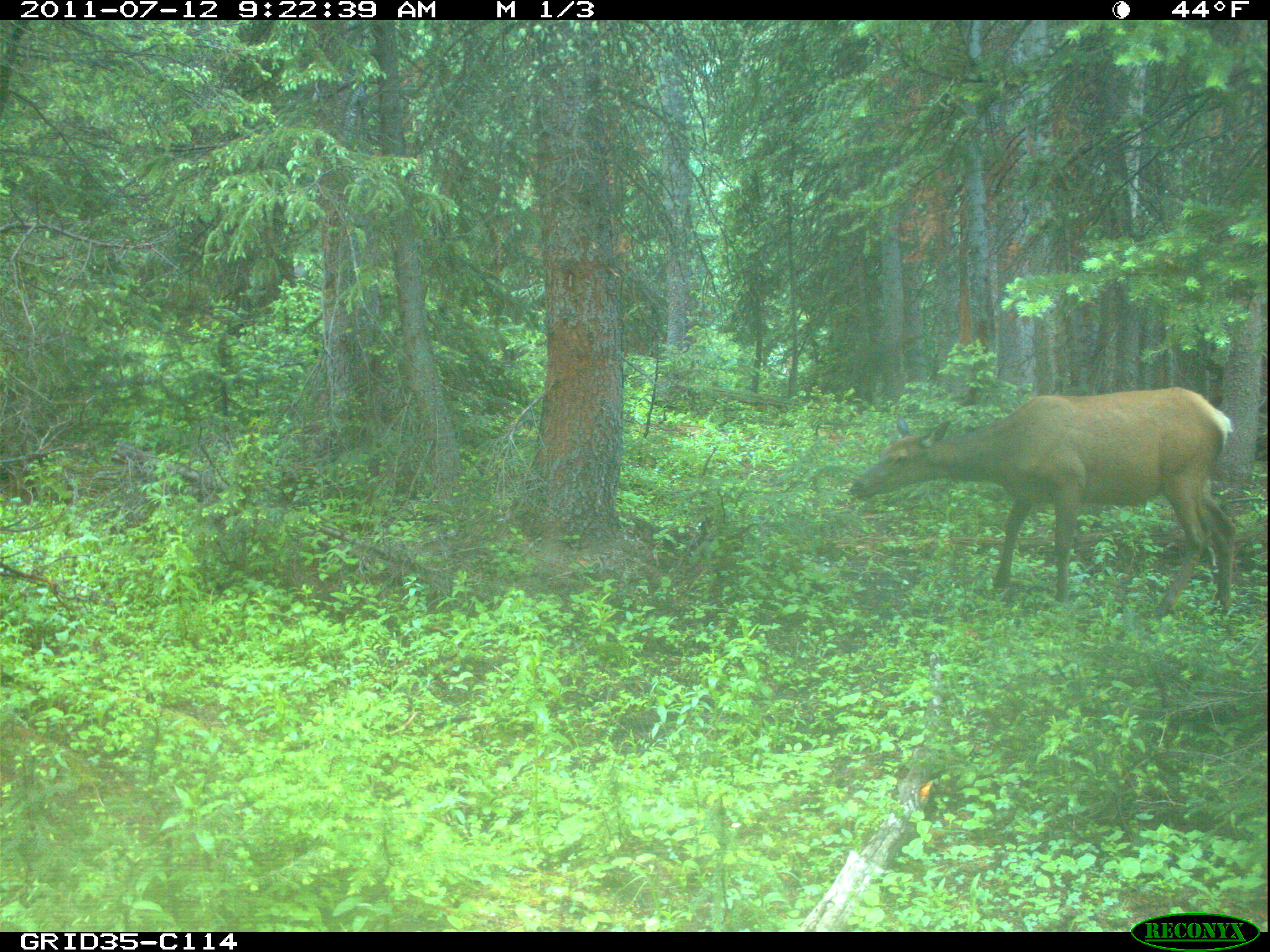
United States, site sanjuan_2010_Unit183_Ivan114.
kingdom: Animalia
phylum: Chordata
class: Mammalia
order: Artiodactyla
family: Cervidae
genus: Cervus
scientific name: Cervus elaphus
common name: red deer